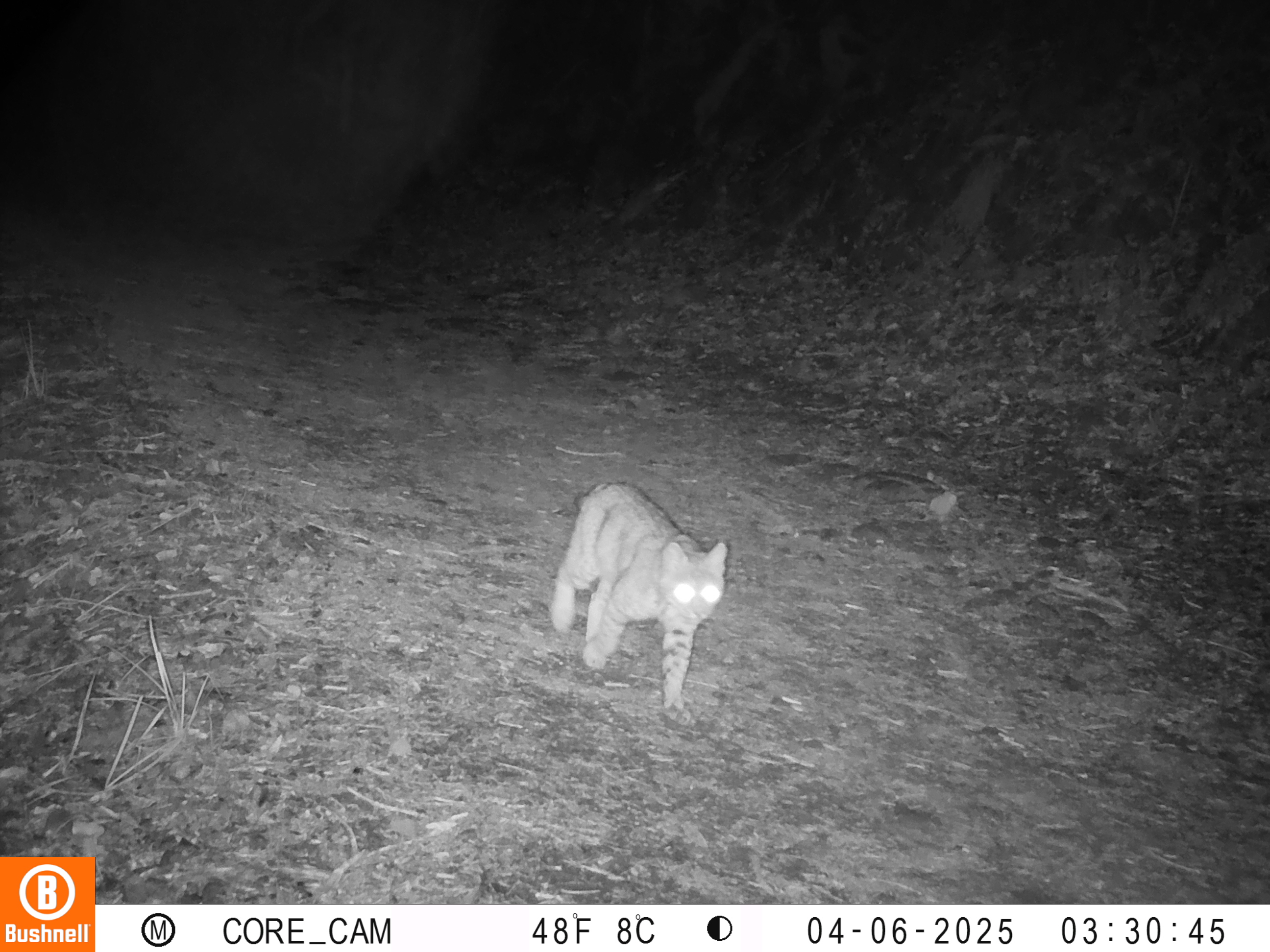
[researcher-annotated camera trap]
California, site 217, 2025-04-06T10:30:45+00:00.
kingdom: Animalia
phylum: Chordata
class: Mammalia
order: Carnivora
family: Felidae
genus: Lynx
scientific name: Lynx rufus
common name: bobcat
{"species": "bobcat (Lynx rufus)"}